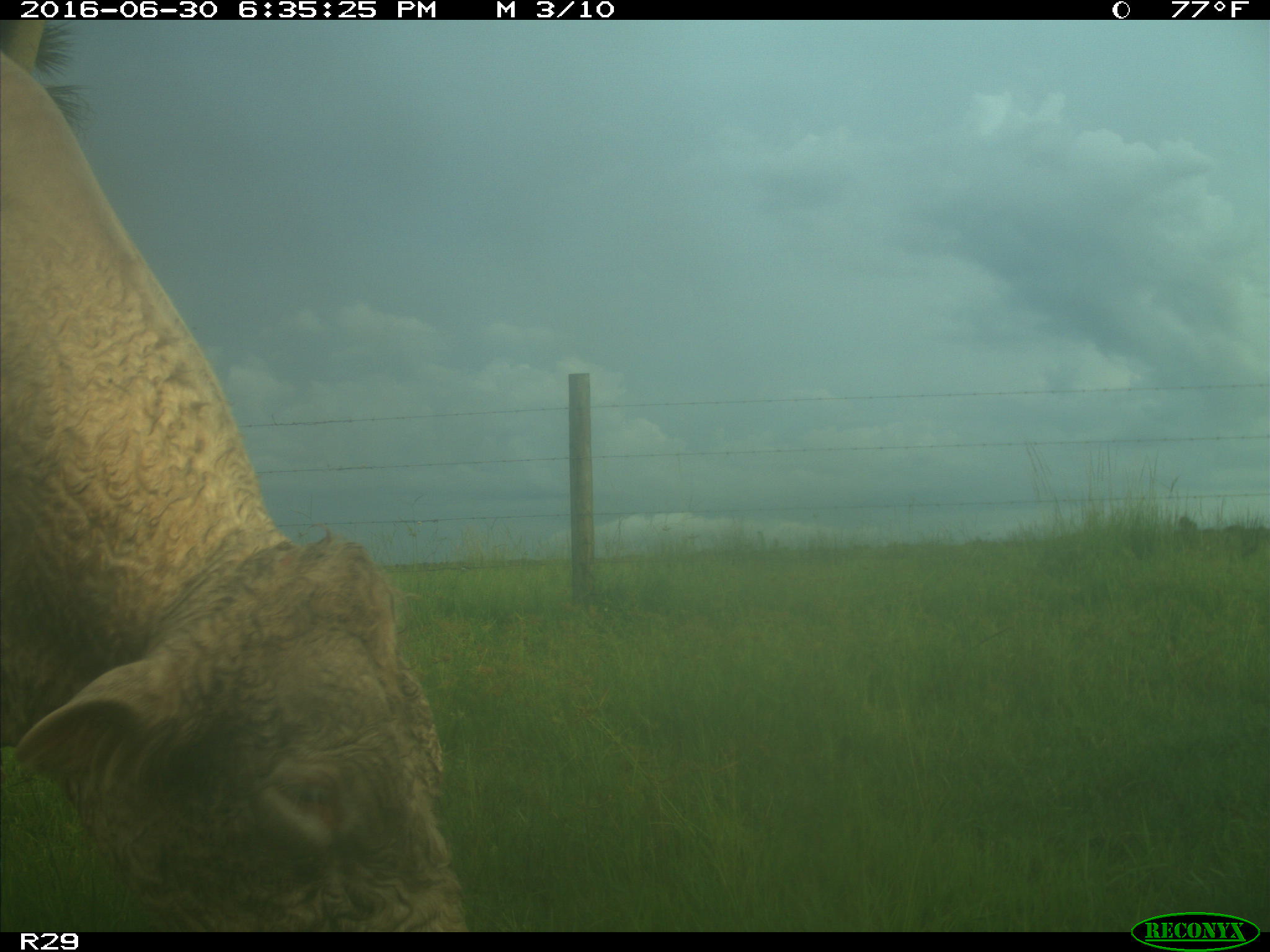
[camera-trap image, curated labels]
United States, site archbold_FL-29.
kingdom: Animalia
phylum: Chordata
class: Mammalia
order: Artiodactyla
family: Bovidae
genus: Bos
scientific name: Bos taurus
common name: domestic cow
Bos taurus (domestic cow).